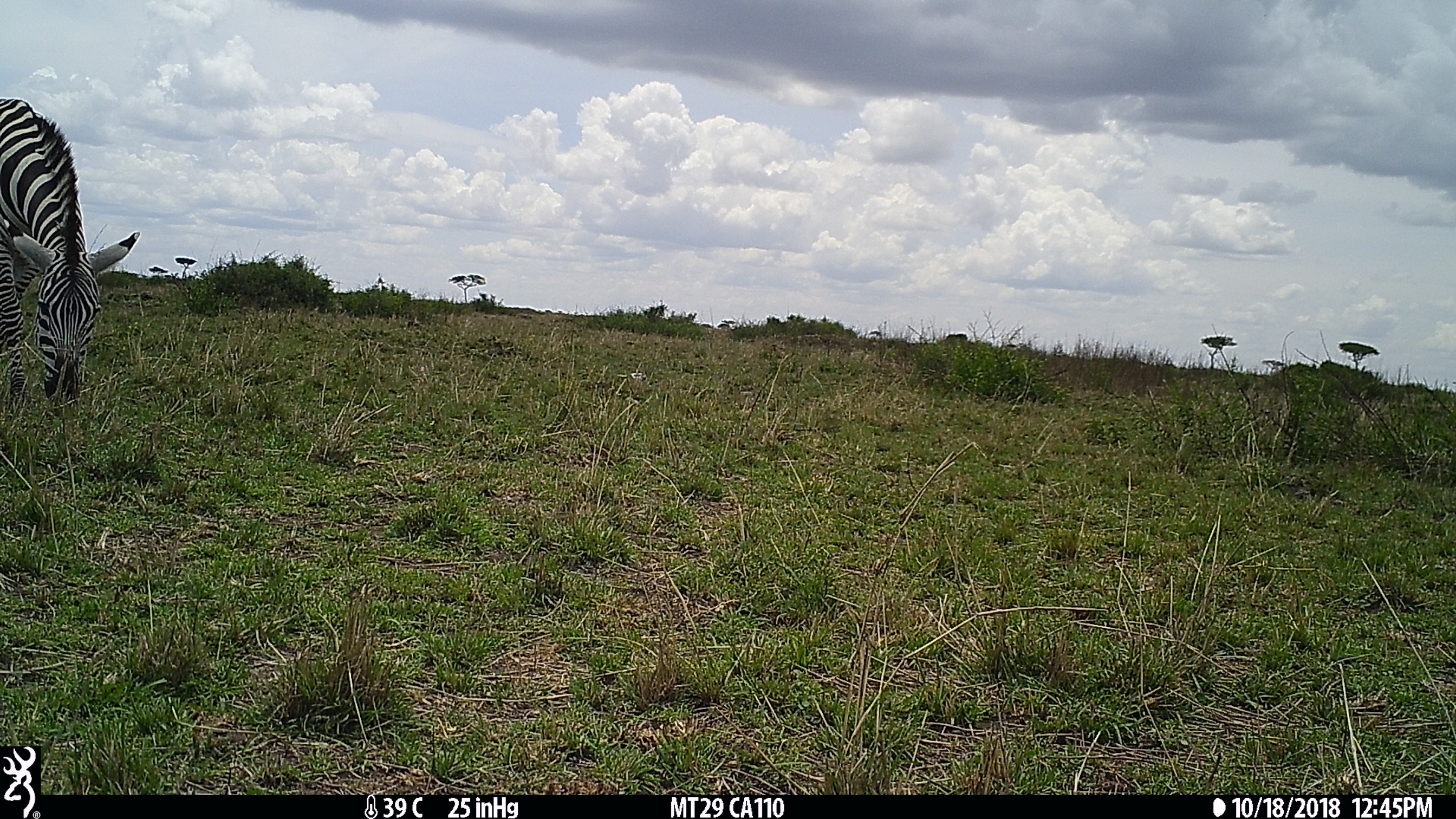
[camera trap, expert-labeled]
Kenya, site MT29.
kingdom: Animalia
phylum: Chordata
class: Mammalia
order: Perissodactyla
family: Equidae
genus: Equus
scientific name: Equus quagga burchellii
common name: burchell's zebra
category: zebra